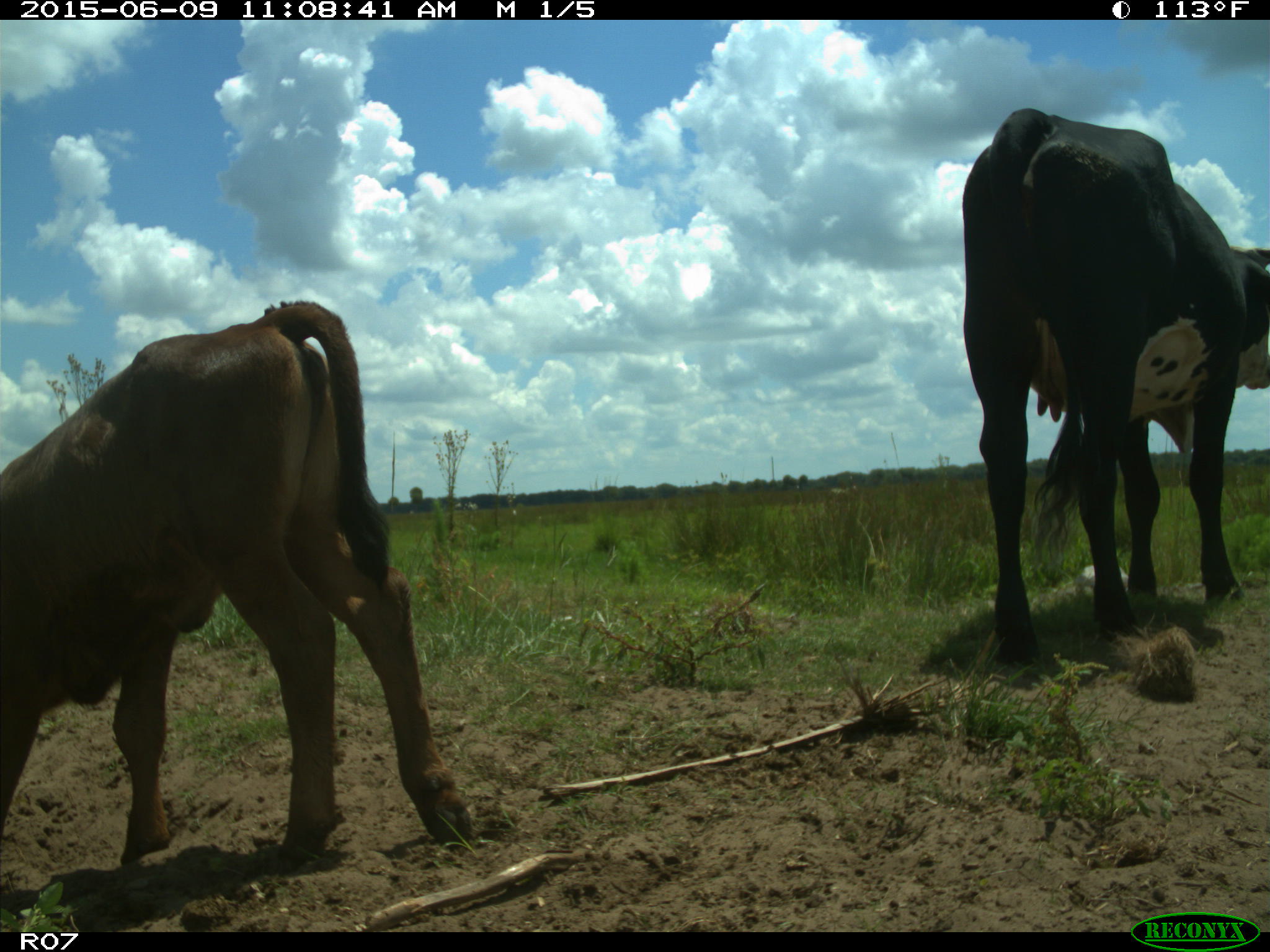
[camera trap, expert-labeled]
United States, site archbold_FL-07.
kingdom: Animalia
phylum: Chordata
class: Mammalia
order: Artiodactyla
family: Bovidae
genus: Bos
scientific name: Bos taurus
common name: domestic cow